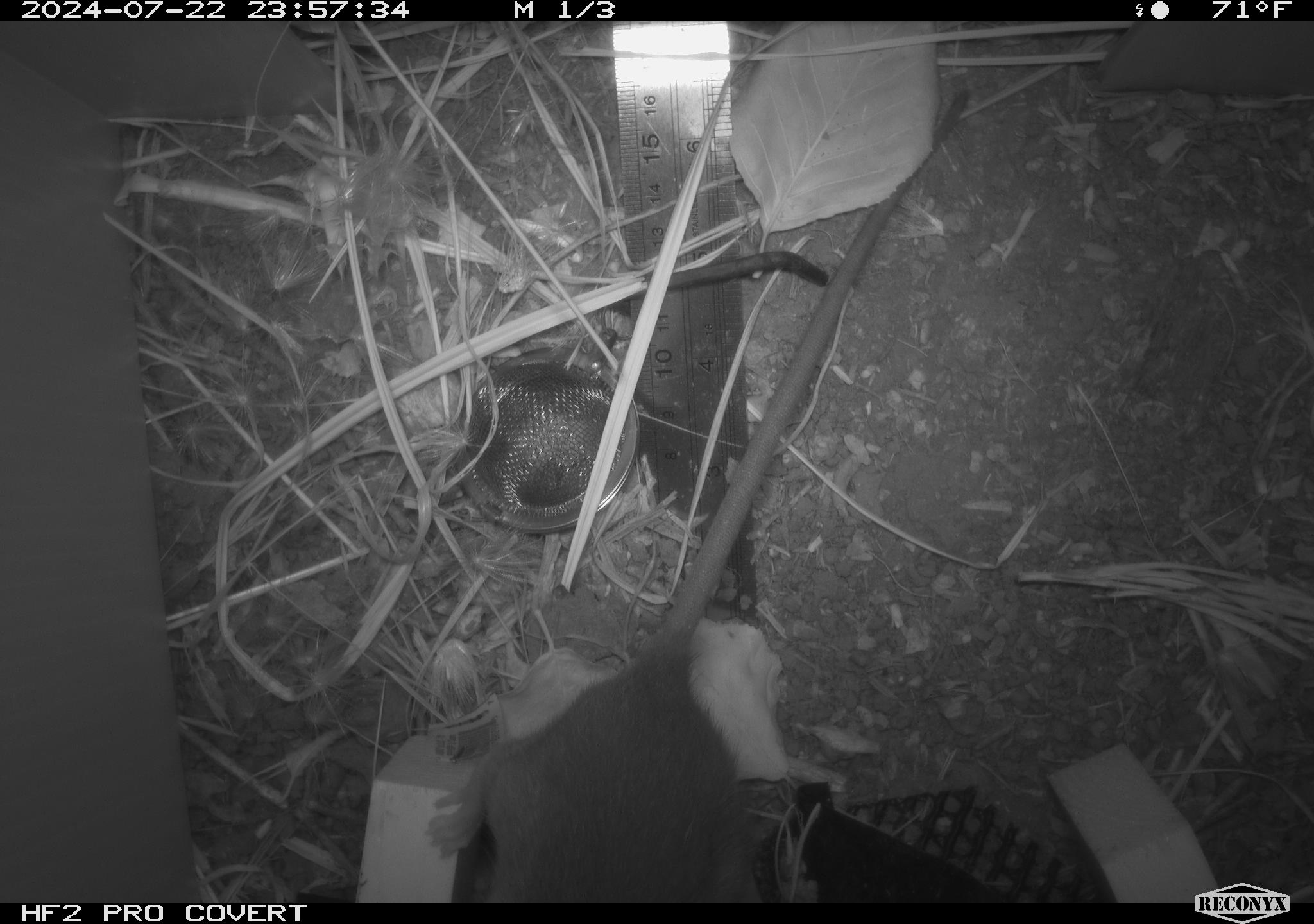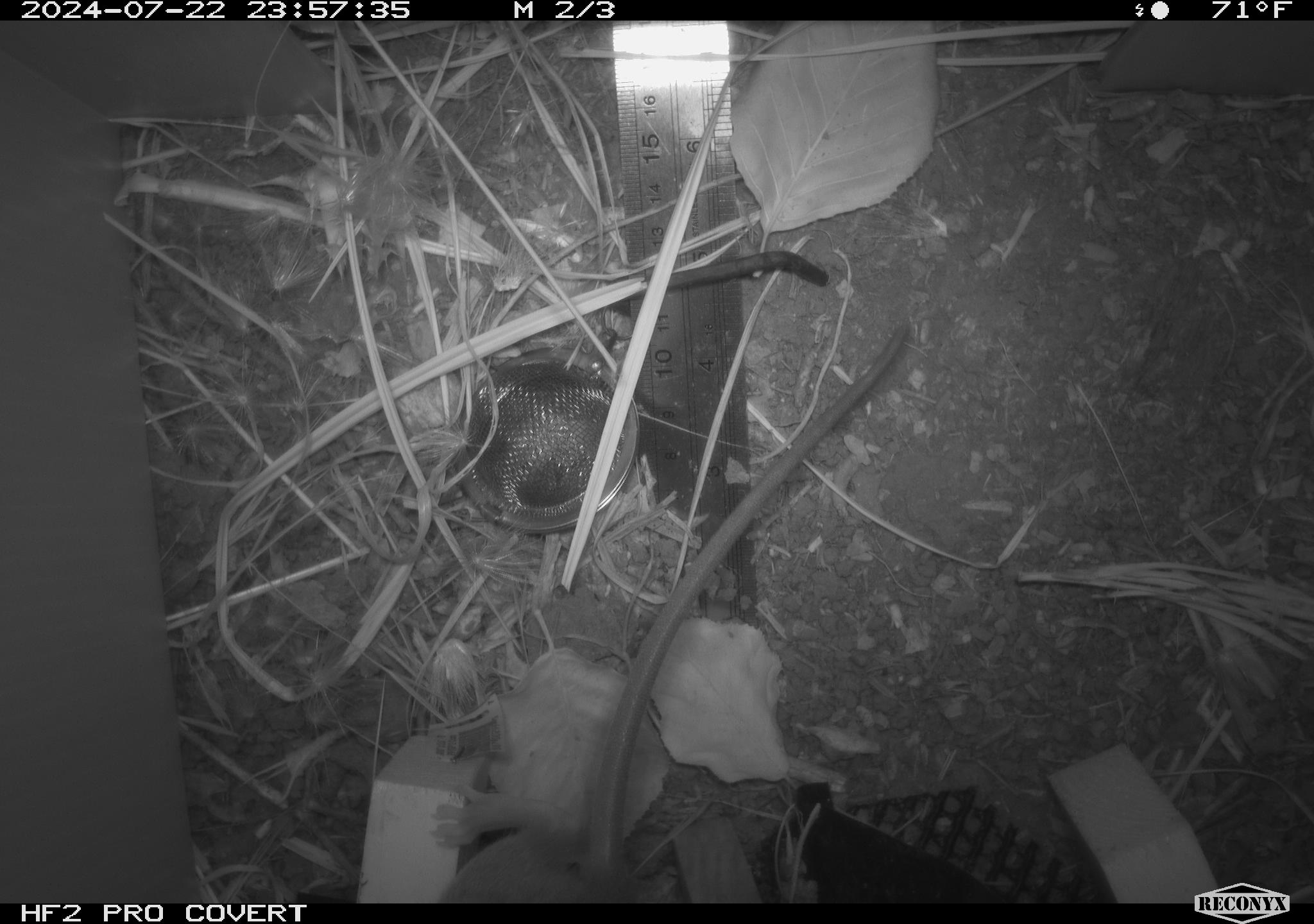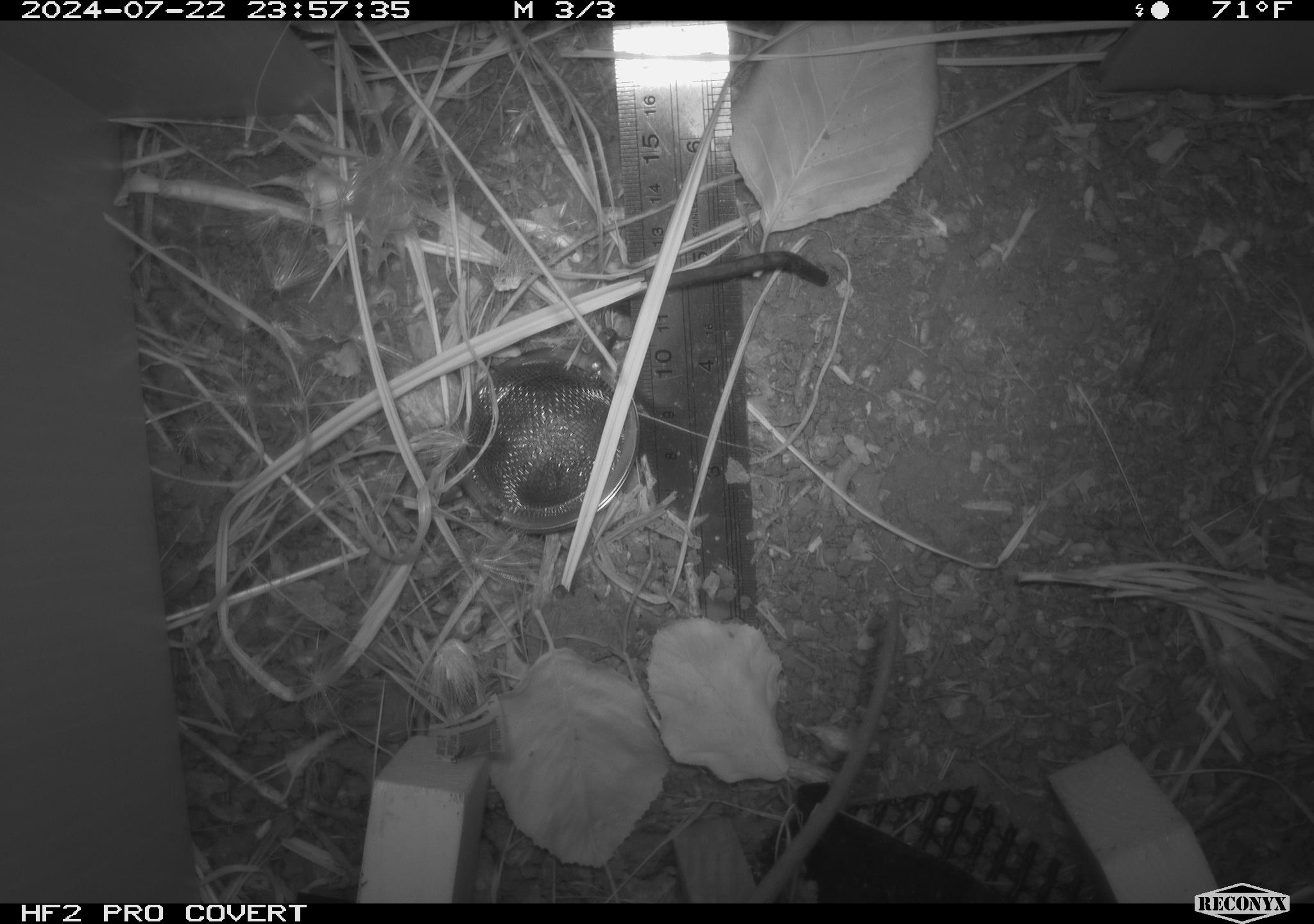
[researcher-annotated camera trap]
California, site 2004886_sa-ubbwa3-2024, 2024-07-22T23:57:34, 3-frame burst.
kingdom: Animalia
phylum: Chordata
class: Mammalia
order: Rodentia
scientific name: Rodentia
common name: mouse species